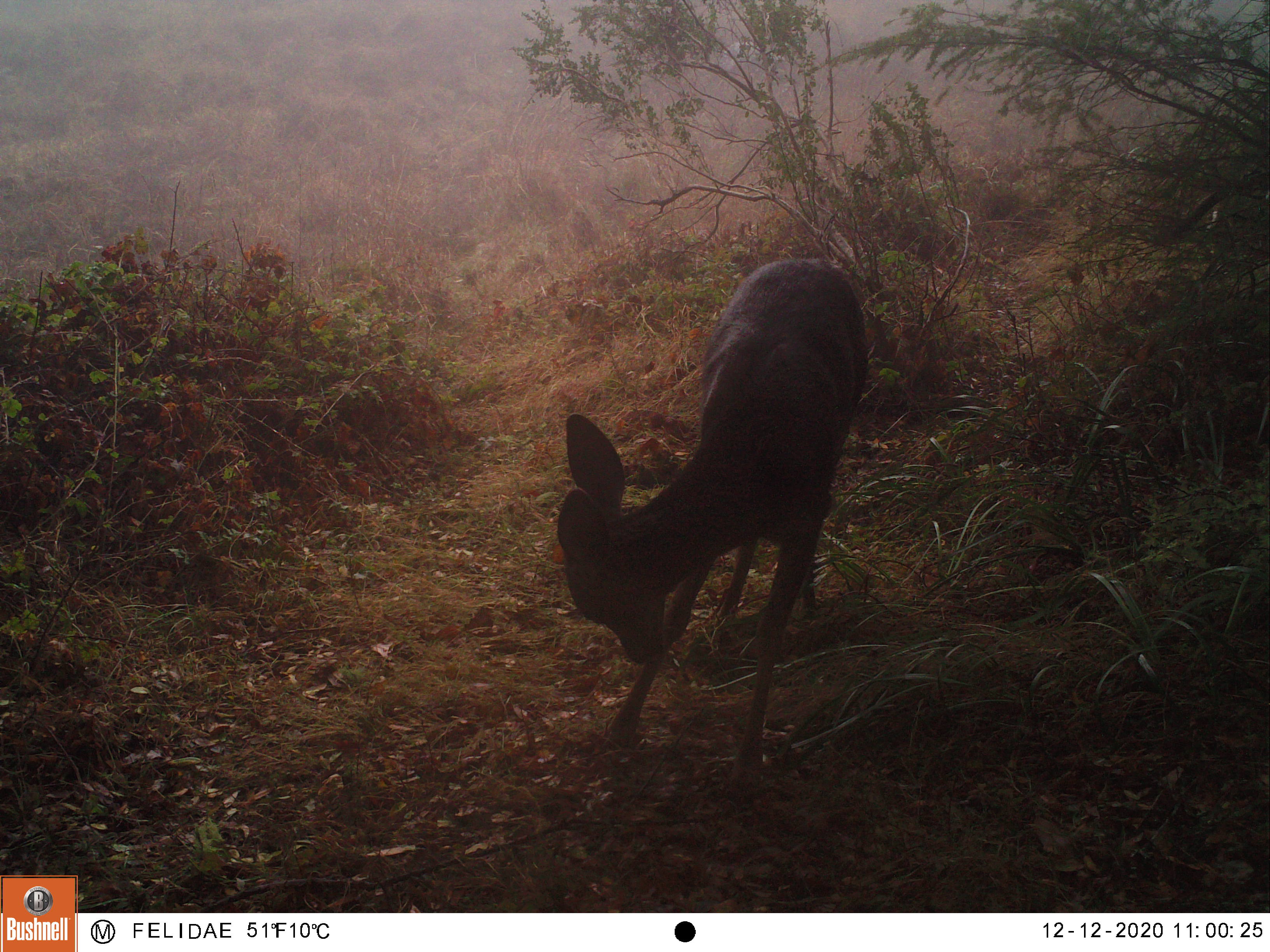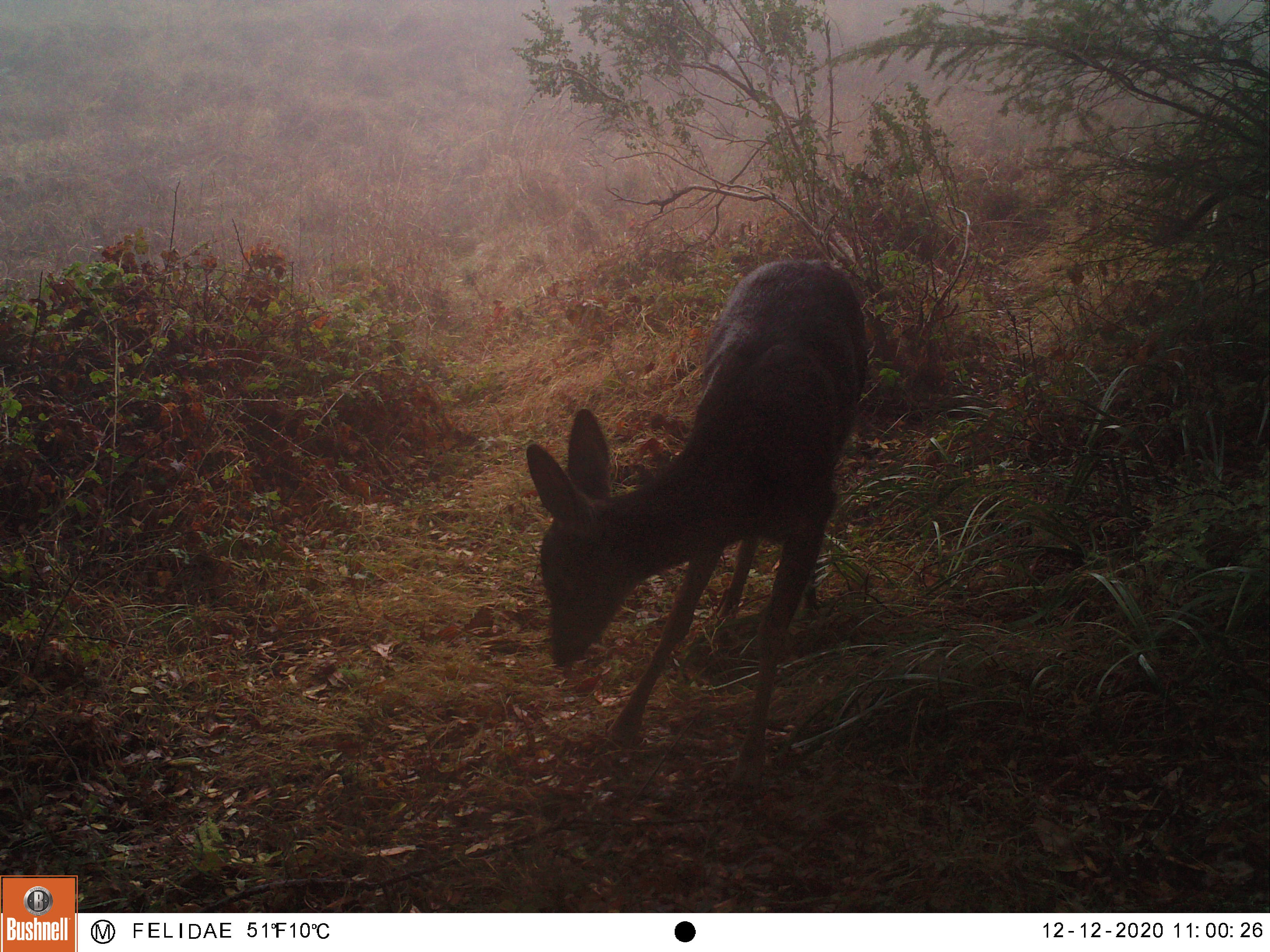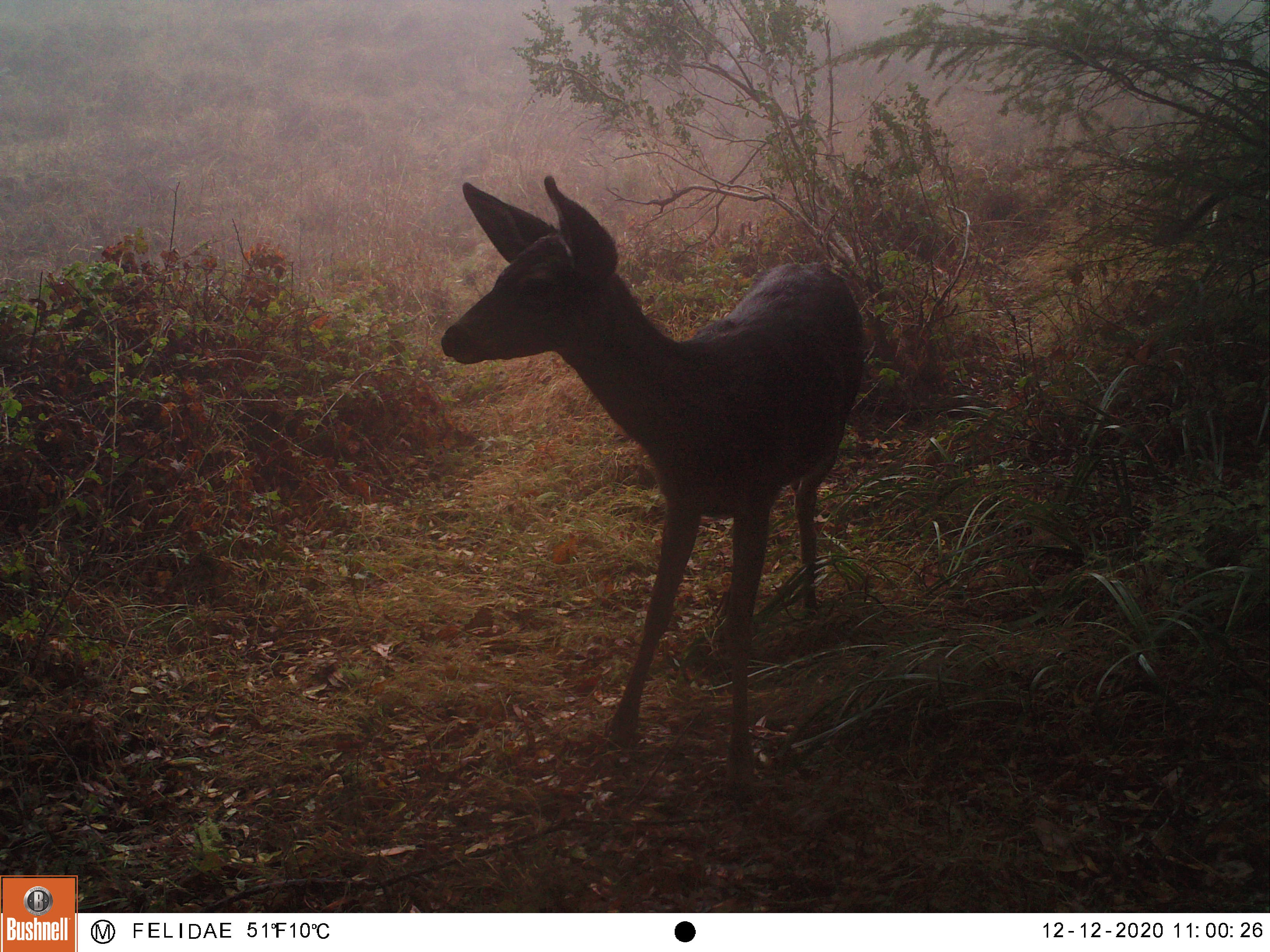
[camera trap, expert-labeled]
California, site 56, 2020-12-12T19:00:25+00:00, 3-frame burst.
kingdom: Animalia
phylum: Chordata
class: Mammalia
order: Artiodactyla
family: Cervidae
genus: Odocoileus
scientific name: Odocoileus hemionus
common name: mule deer